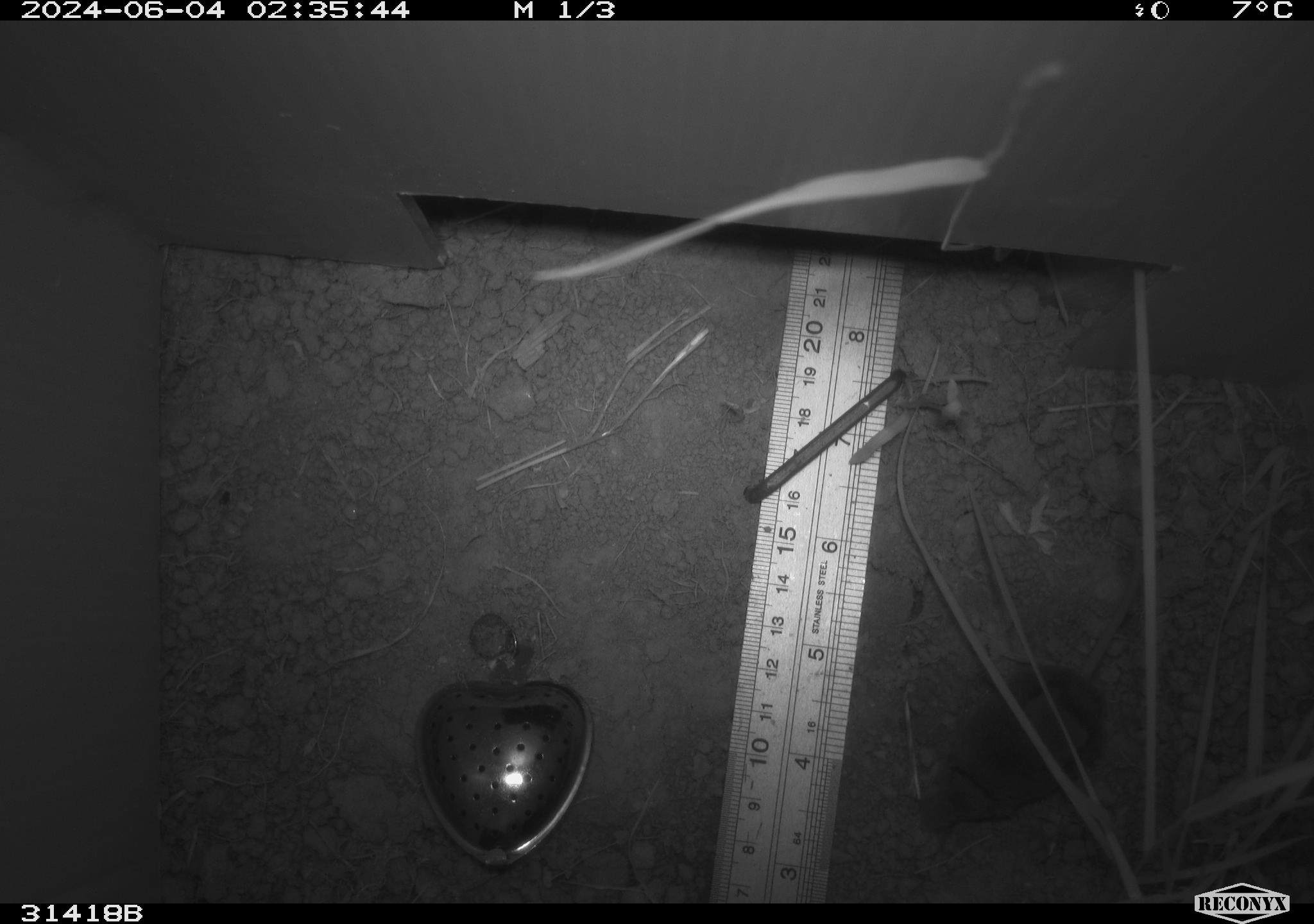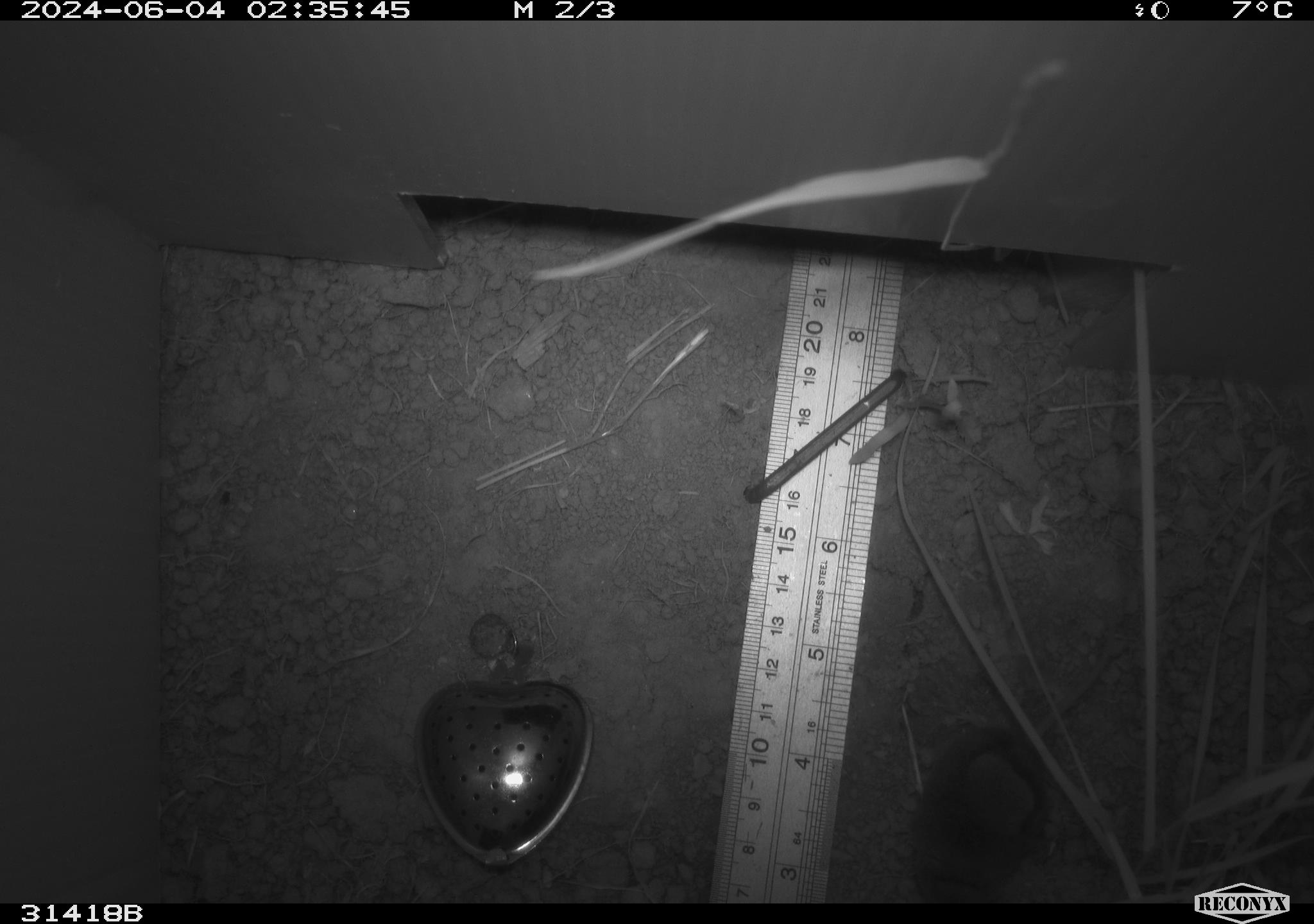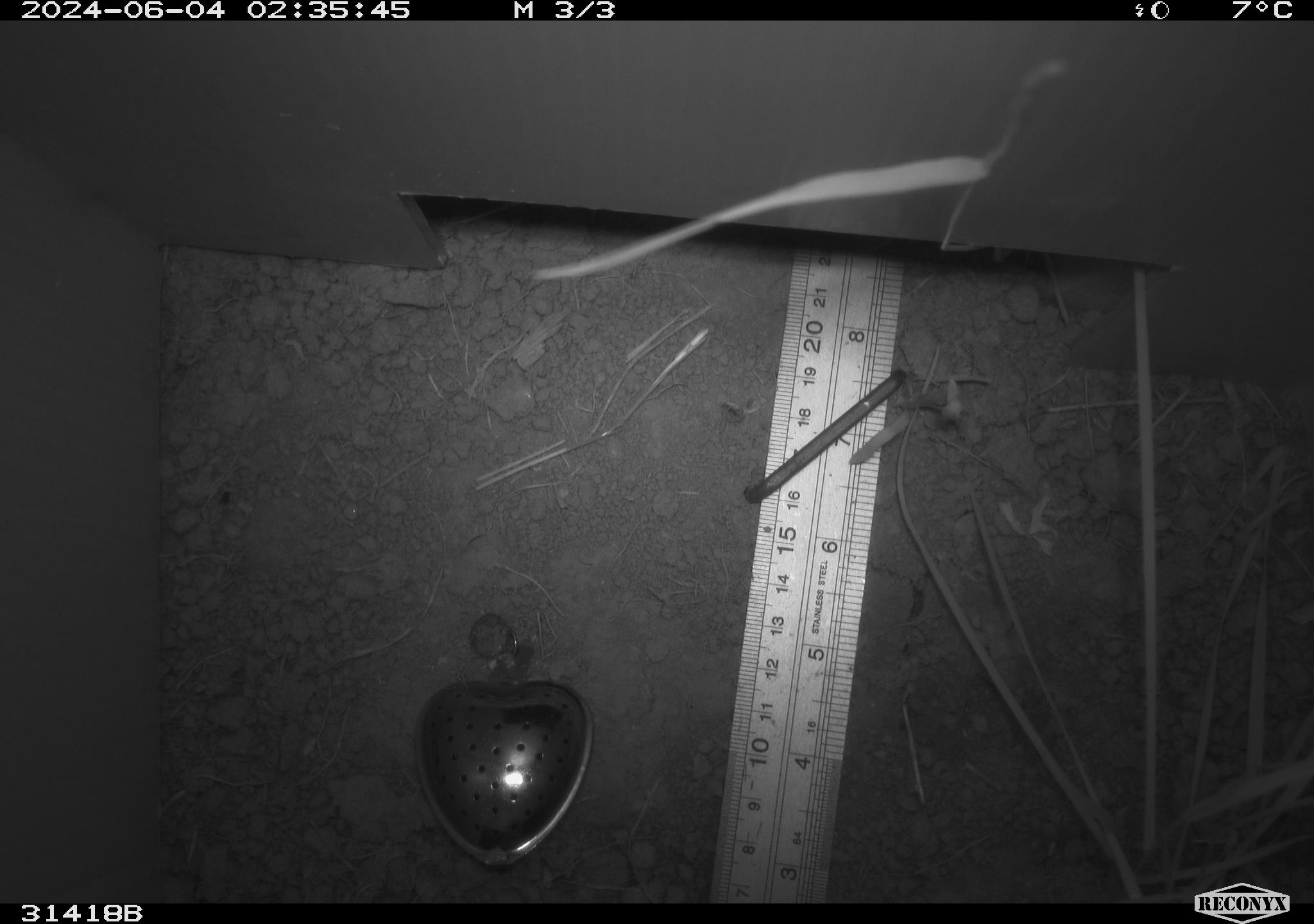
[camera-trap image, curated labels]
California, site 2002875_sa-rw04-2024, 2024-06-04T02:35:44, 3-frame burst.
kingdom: Animalia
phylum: Chordata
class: Mammalia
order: Eulipotyphla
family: Soricidae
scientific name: Soricidae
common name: shrews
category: soricidae family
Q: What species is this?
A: Soricidae family (shrews) (Soricidae).